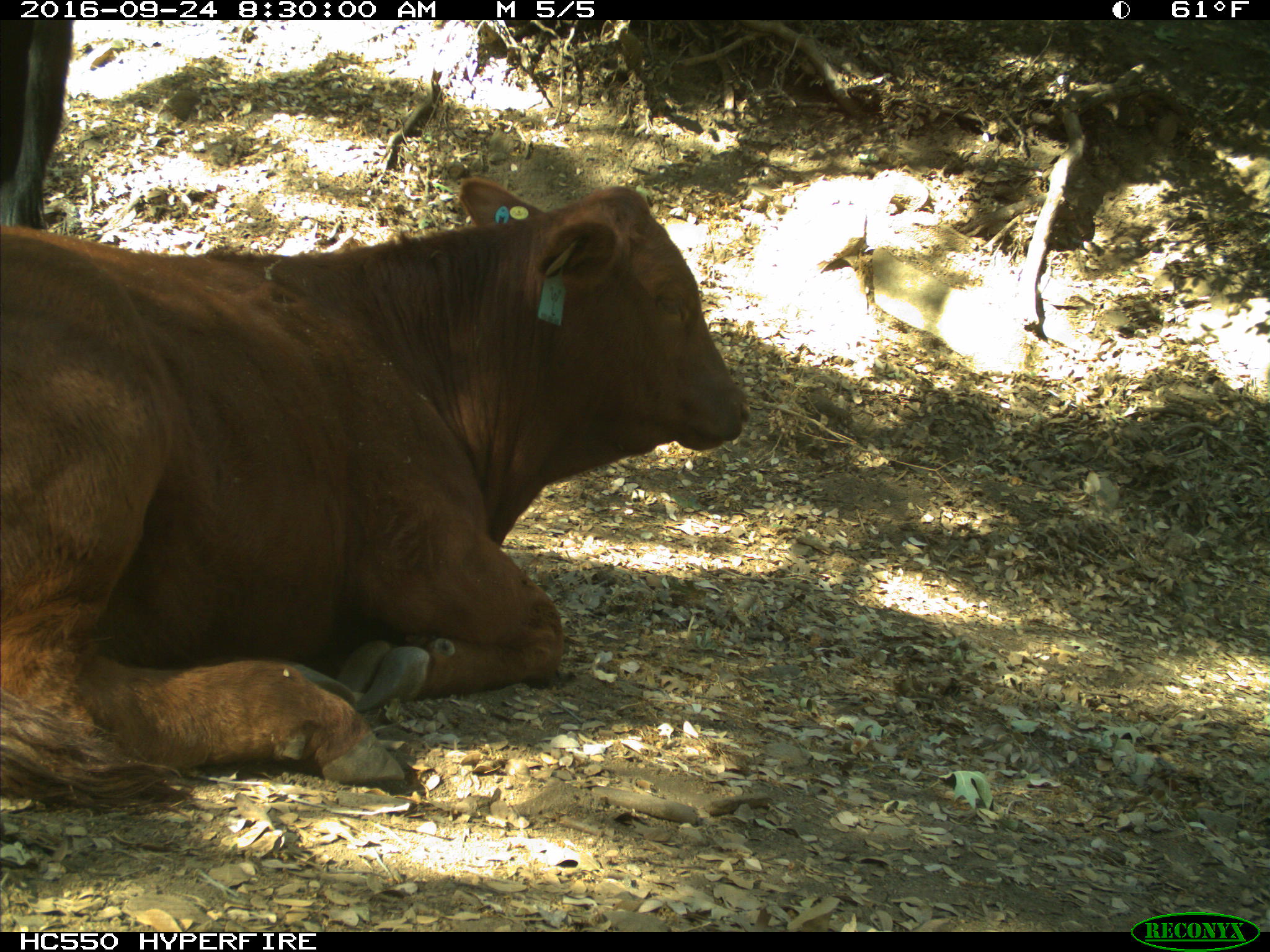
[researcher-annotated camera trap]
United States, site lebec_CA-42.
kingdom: Animalia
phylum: Chordata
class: Mammalia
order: Artiodactyla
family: Bovidae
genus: Bos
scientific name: Bos taurus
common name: domestic cow